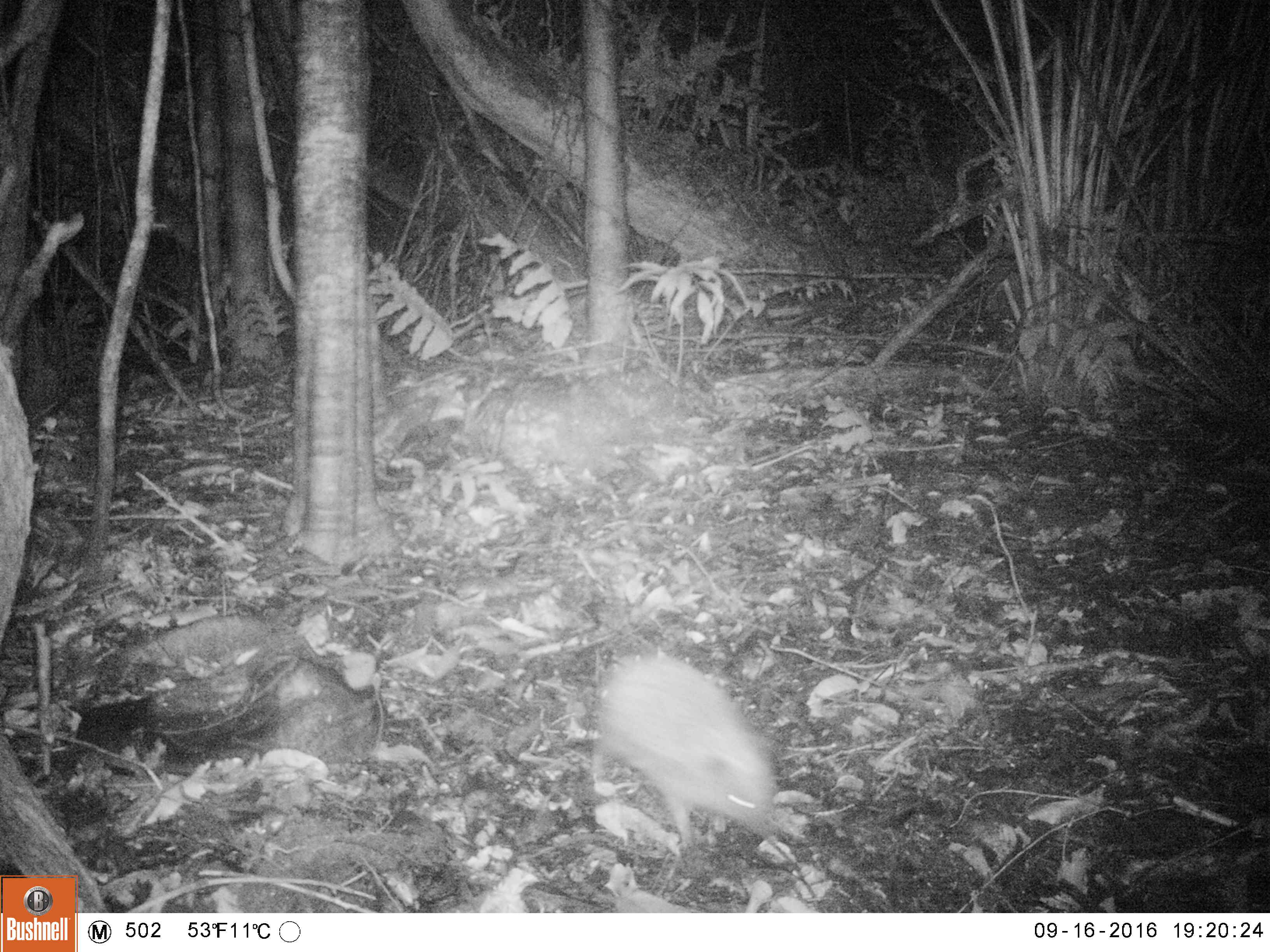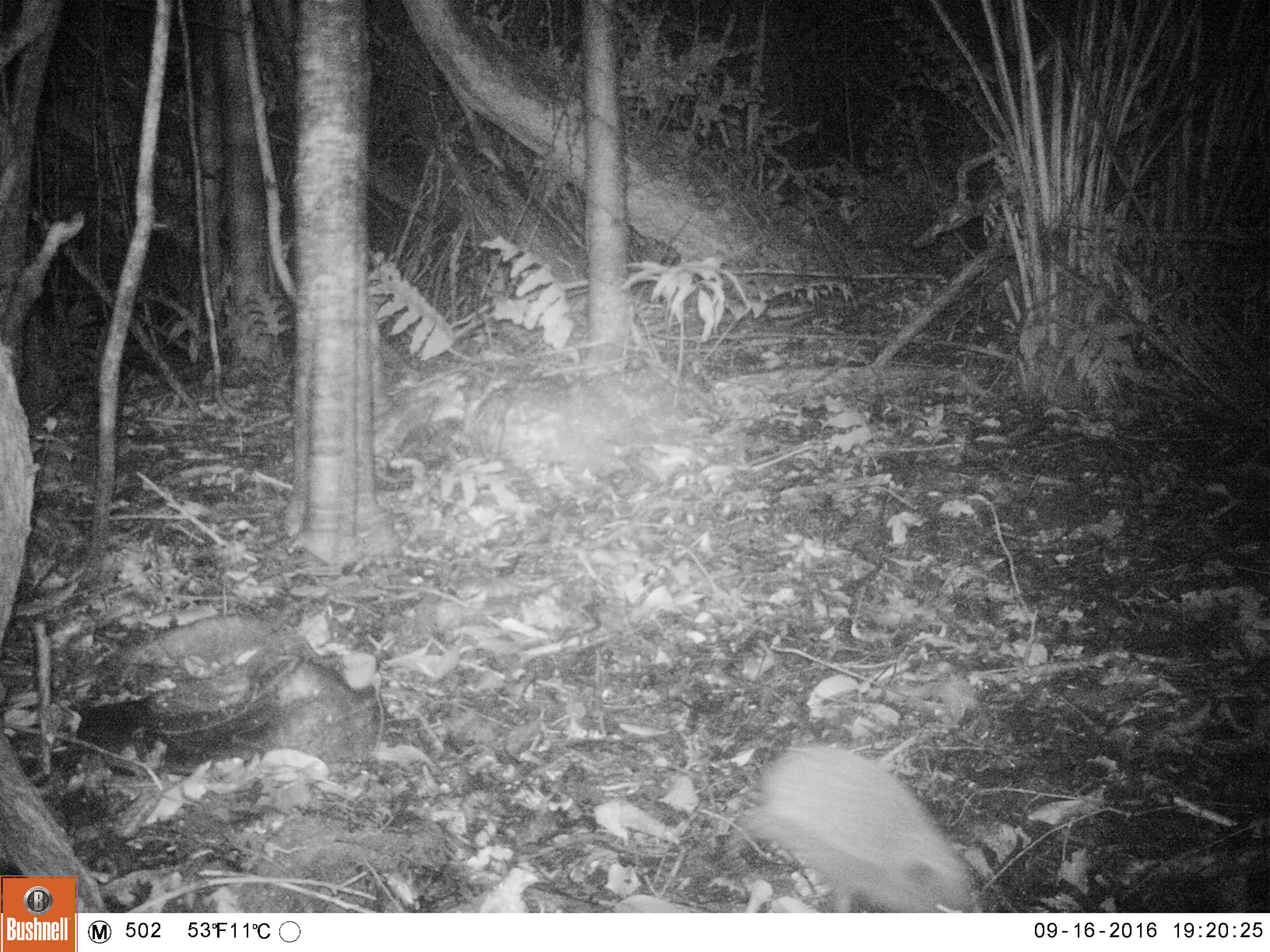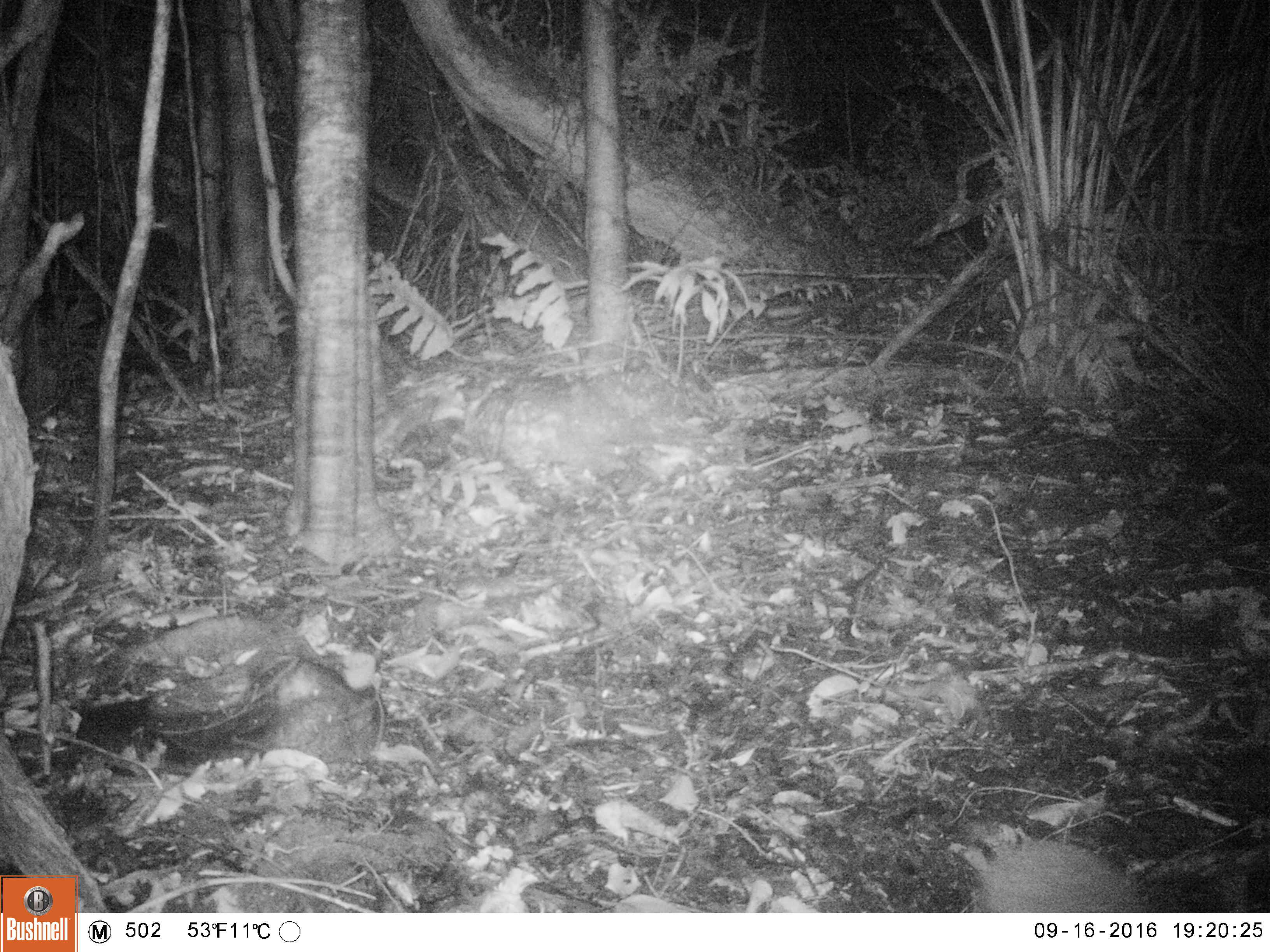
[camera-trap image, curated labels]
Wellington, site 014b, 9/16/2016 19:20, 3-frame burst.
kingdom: Animalia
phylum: Chordata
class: Mammalia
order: Eulipotyphla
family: Erinaceidae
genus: Erinaceus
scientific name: Erinaceus europaeus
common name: hedgehog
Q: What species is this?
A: Hedgehog (Erinaceus europaeus).